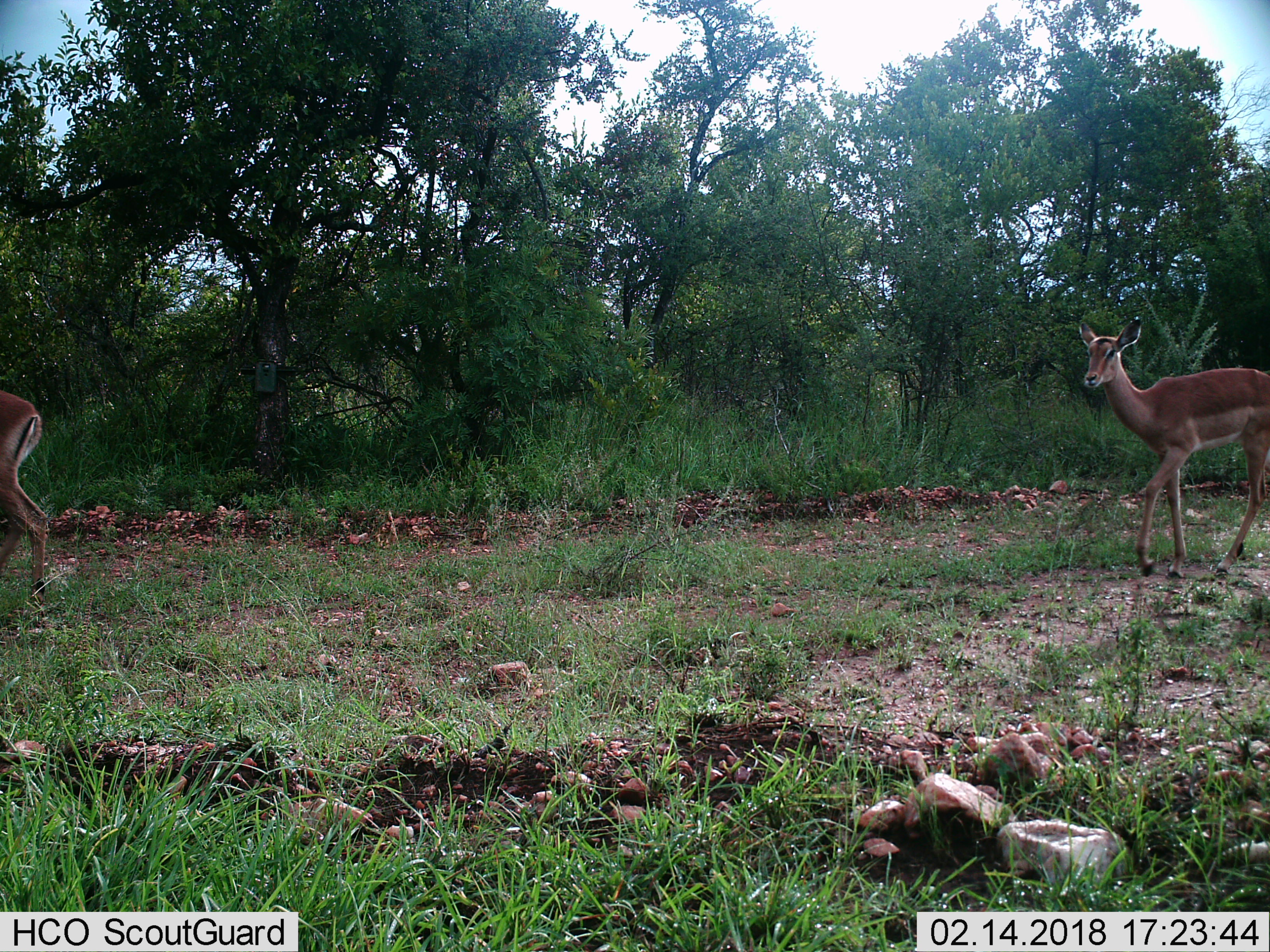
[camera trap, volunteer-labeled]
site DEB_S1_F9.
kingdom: Animalia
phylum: Chordata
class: Mammalia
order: Artiodactyla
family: Bovidae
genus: Aepyceros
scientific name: Aepyceros melampus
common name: impala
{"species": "impala (Aepyceros melampus)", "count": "2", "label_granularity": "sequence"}